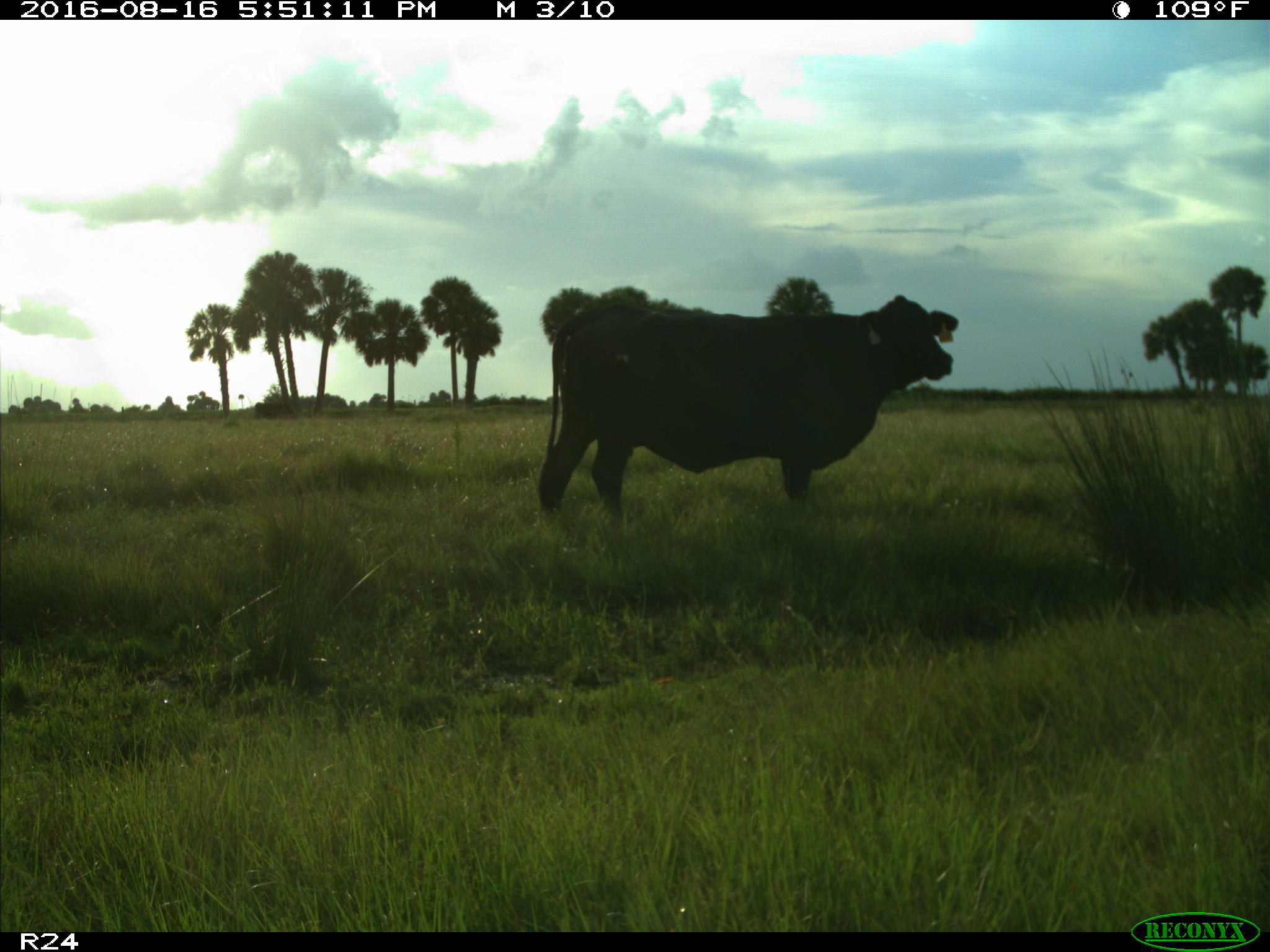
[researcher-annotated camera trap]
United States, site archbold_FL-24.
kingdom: Animalia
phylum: Chordata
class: Mammalia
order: Artiodactyla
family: Bovidae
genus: Bos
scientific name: Bos taurus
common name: domestic cow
Bos taurus (domestic cow).